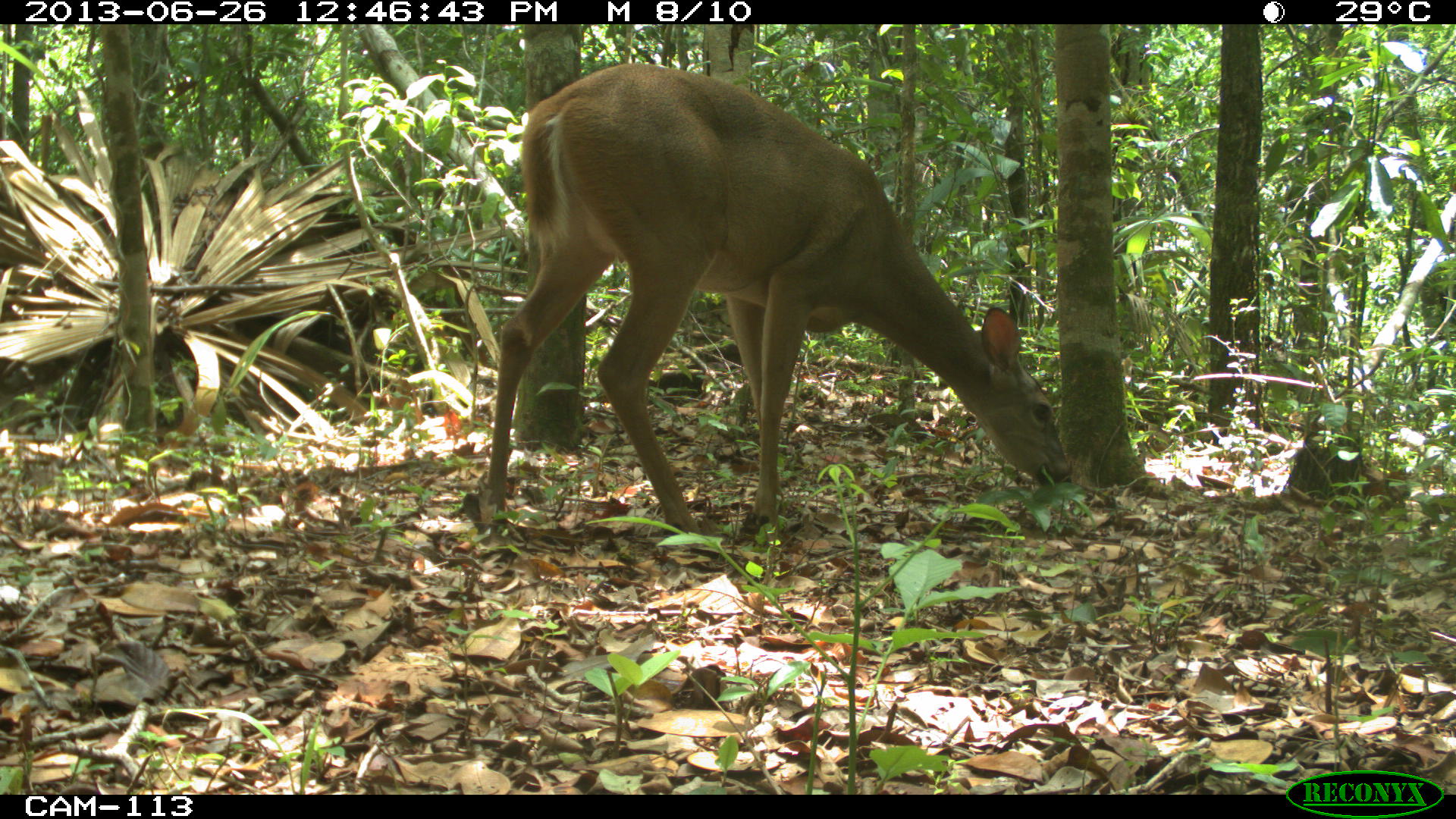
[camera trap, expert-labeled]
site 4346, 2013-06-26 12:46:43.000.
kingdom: Animalia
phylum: Chordata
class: Mammalia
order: Artiodactyla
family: Cervidae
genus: Odocoileus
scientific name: Odocoileus virginianus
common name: white-tailed deer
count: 1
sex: female